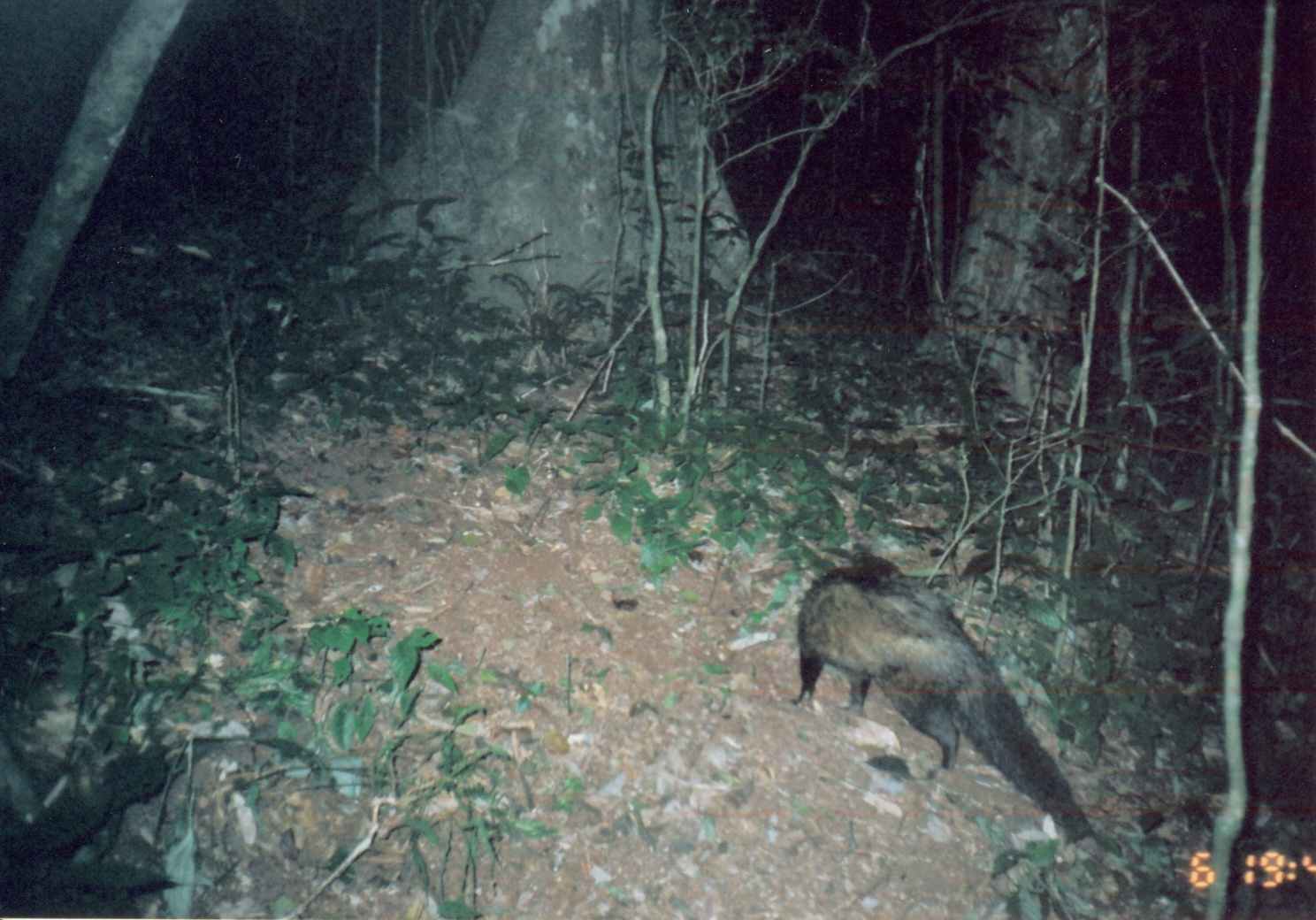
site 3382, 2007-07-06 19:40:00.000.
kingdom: Animalia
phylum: Chordata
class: Mammalia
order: Carnivora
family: Herpestidae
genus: Bdeogale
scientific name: Bdeogale crassicauda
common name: bushy-tailed mongoose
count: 1